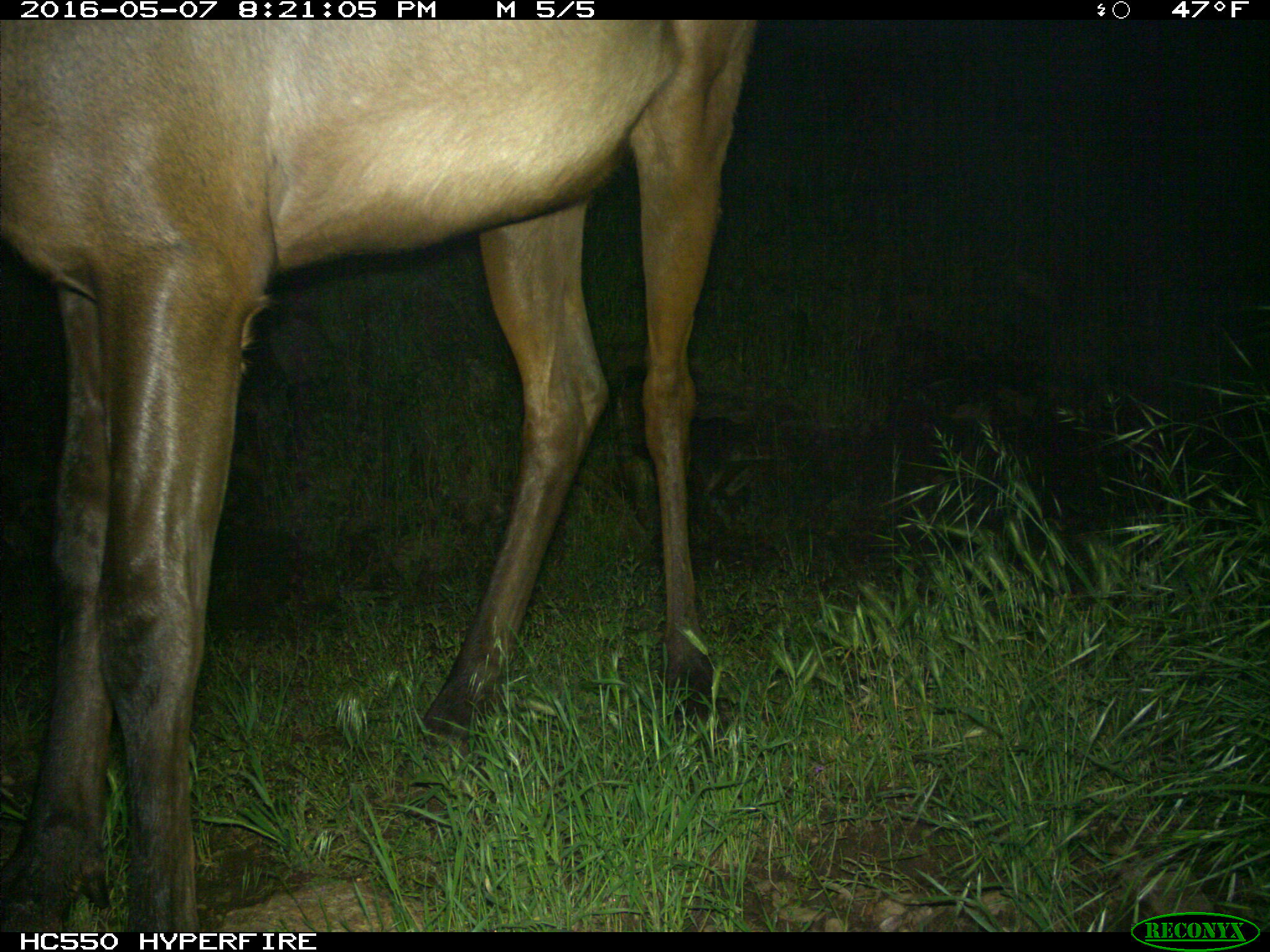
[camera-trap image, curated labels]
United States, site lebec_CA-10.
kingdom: Animalia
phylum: Chordata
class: Mammalia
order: Artiodactyla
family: Cervidae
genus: Cervus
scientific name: Cervus canadensis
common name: elk